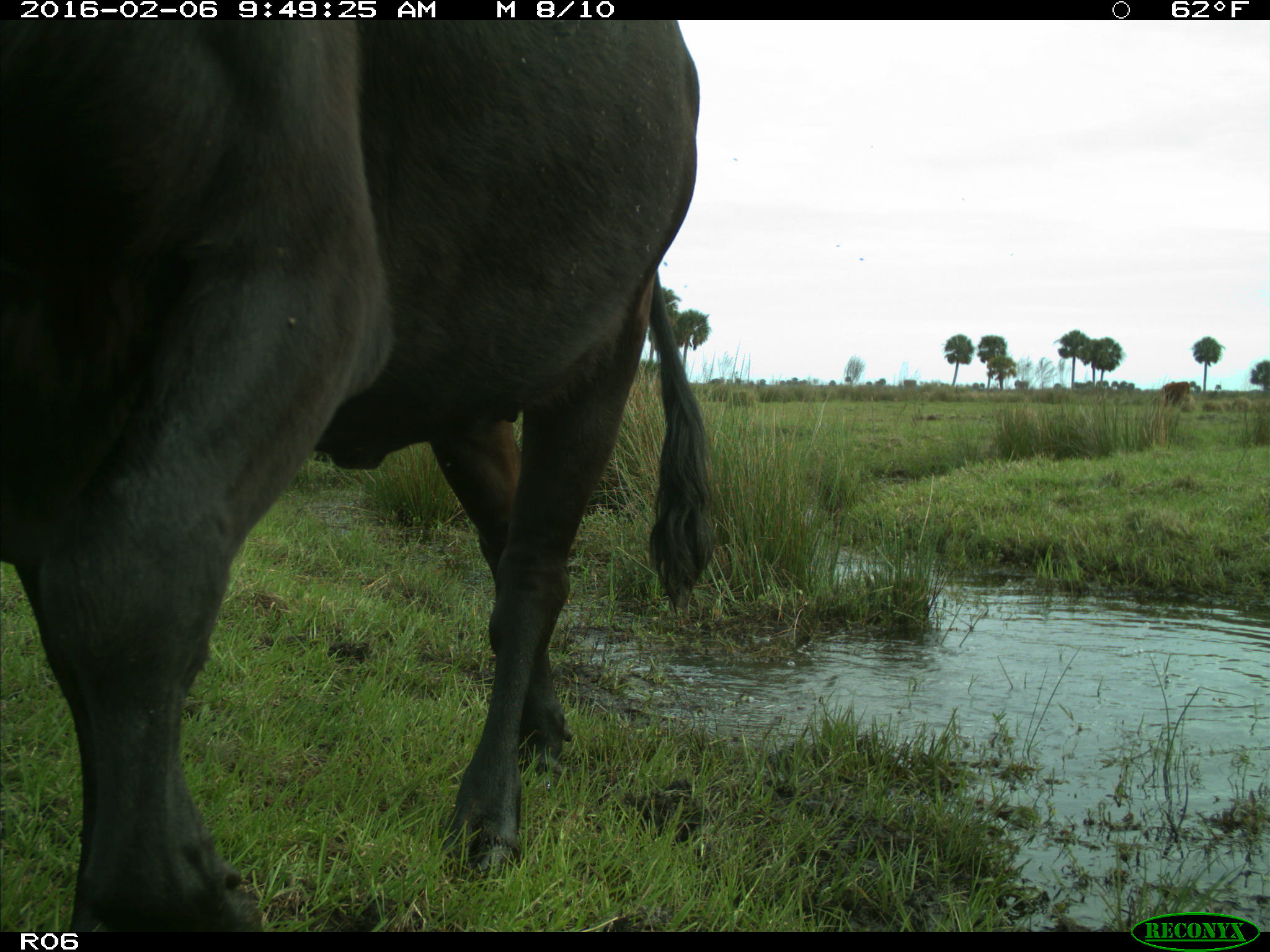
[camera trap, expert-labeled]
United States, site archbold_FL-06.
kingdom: Animalia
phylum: Chordata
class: Mammalia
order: Artiodactyla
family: Bovidae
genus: Bos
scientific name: Bos taurus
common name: domestic cow